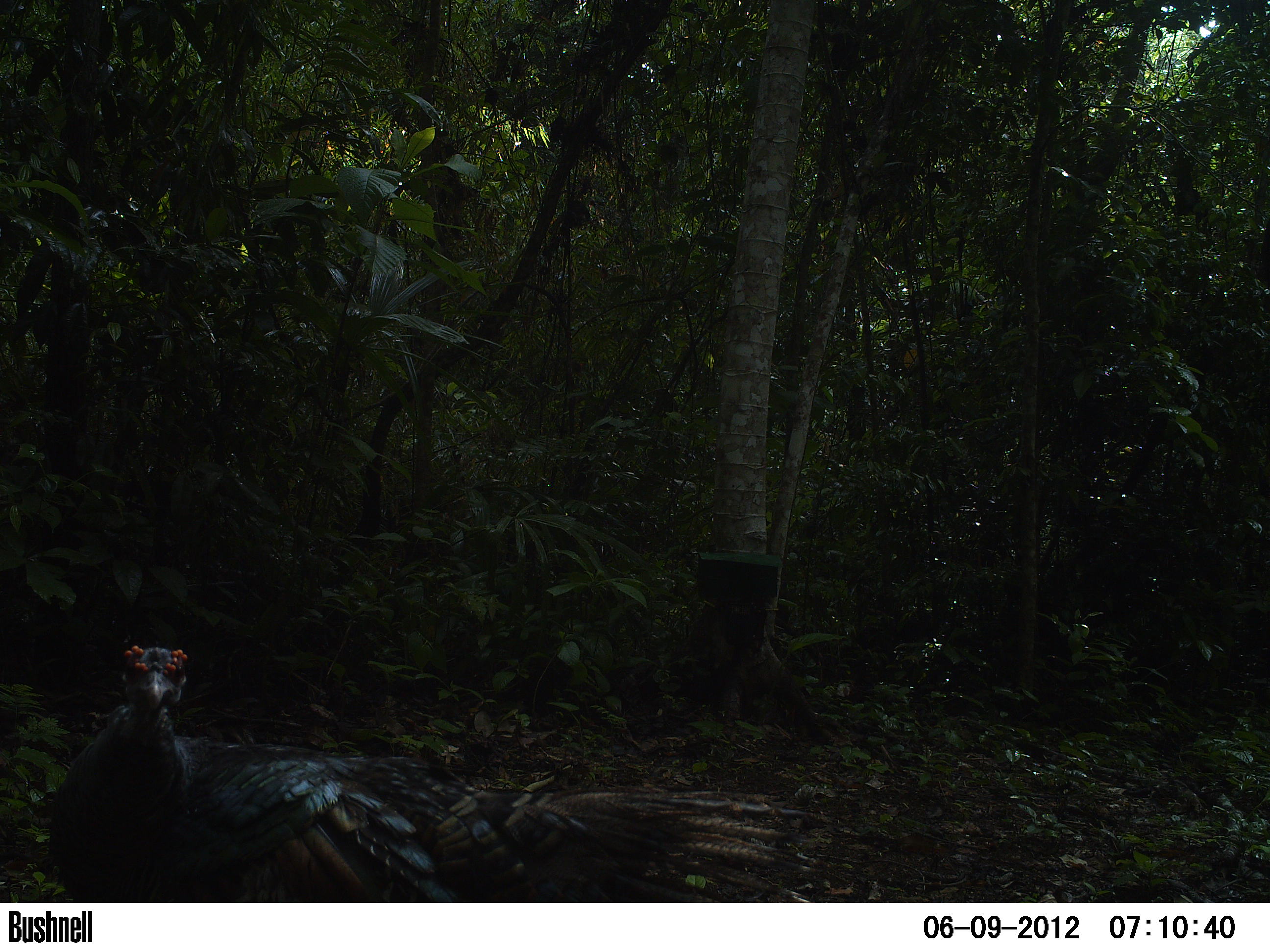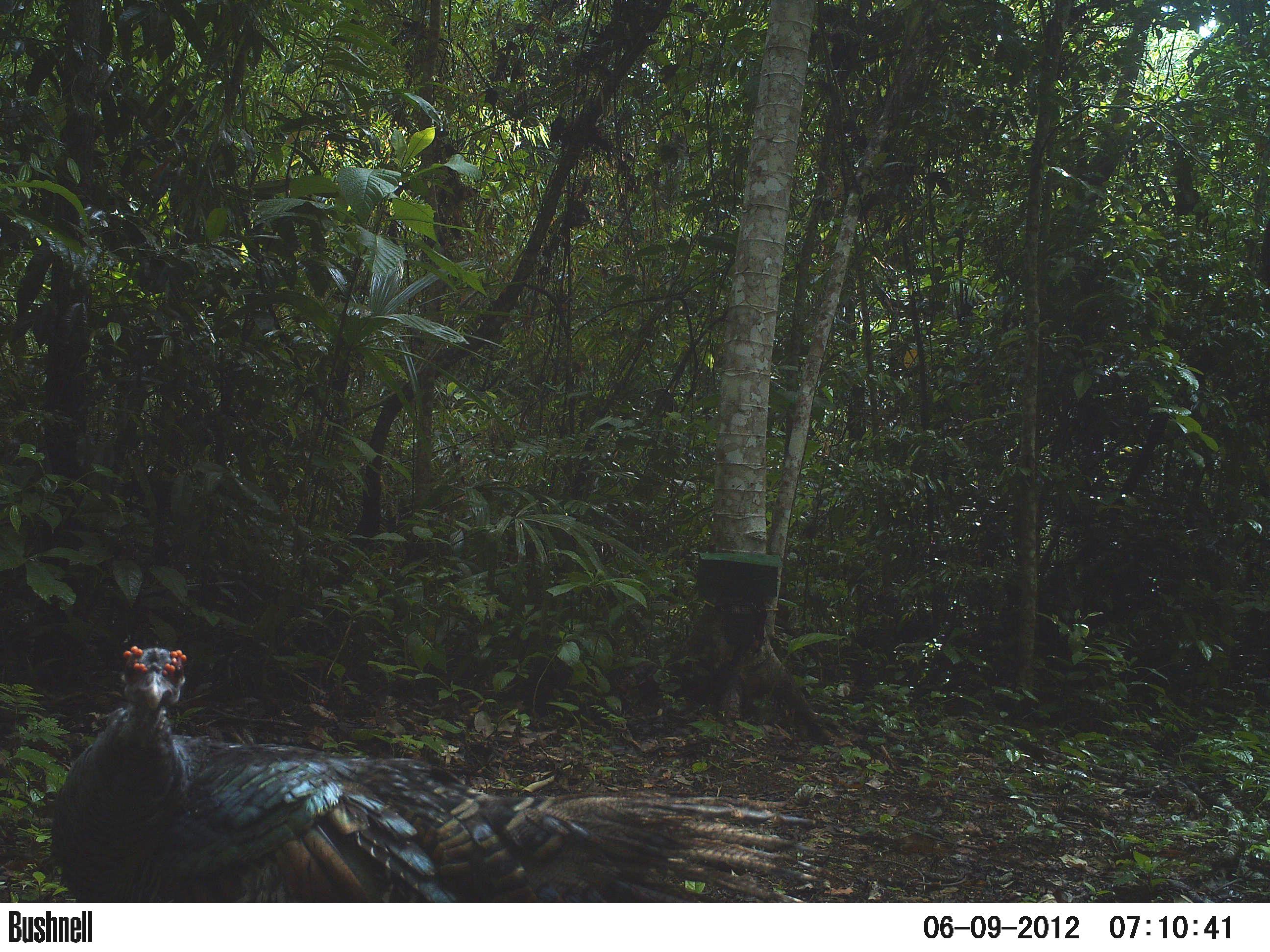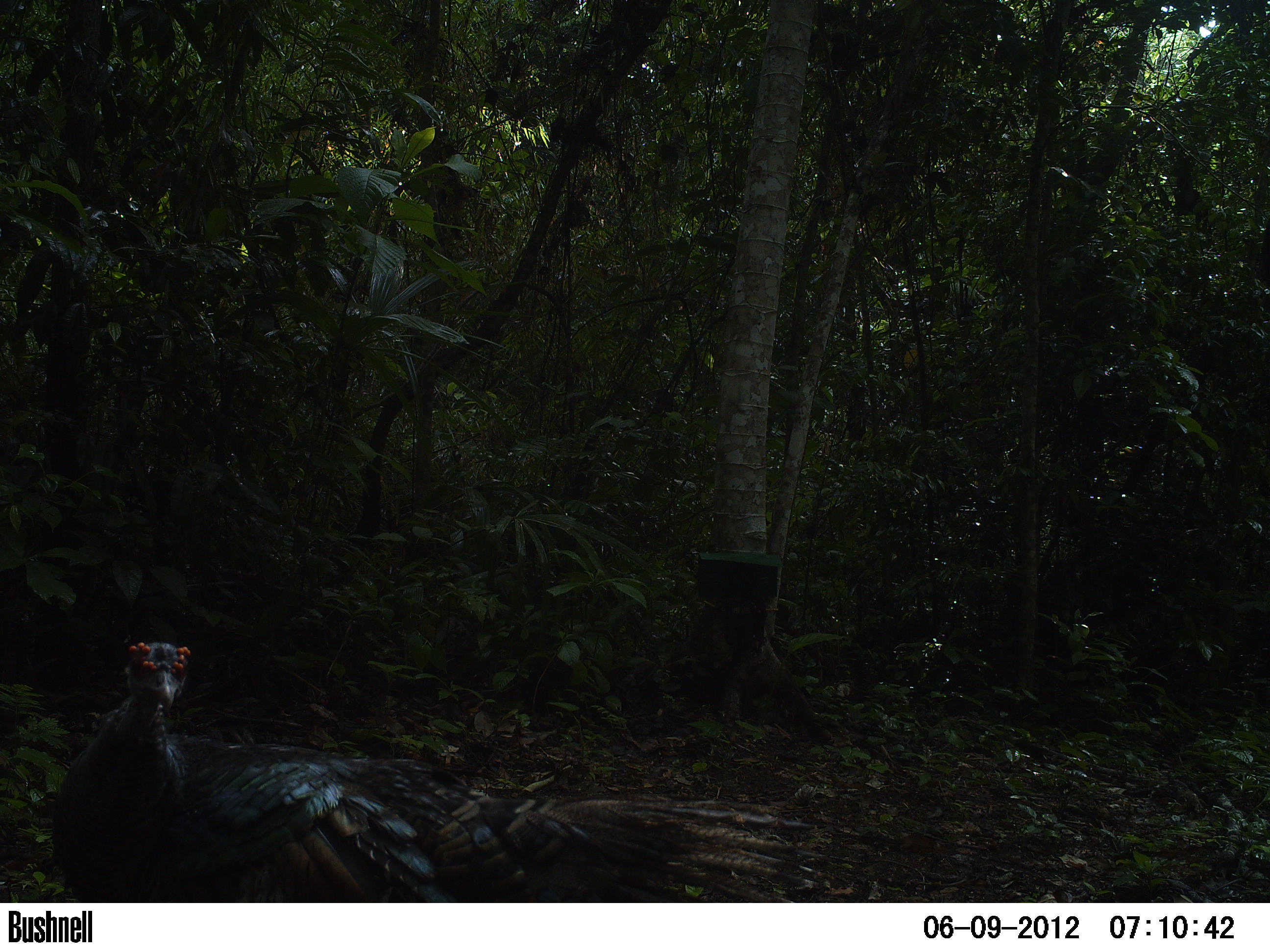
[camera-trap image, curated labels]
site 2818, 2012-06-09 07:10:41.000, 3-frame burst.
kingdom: Animalia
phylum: Chordata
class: Aves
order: Galliformes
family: Phasianidae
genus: Meleagris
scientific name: Meleagris ocellata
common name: ocellated turkey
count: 5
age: adult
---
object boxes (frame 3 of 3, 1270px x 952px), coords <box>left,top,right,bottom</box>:
meleagris ocellata: <box>47,639,832,902</box>